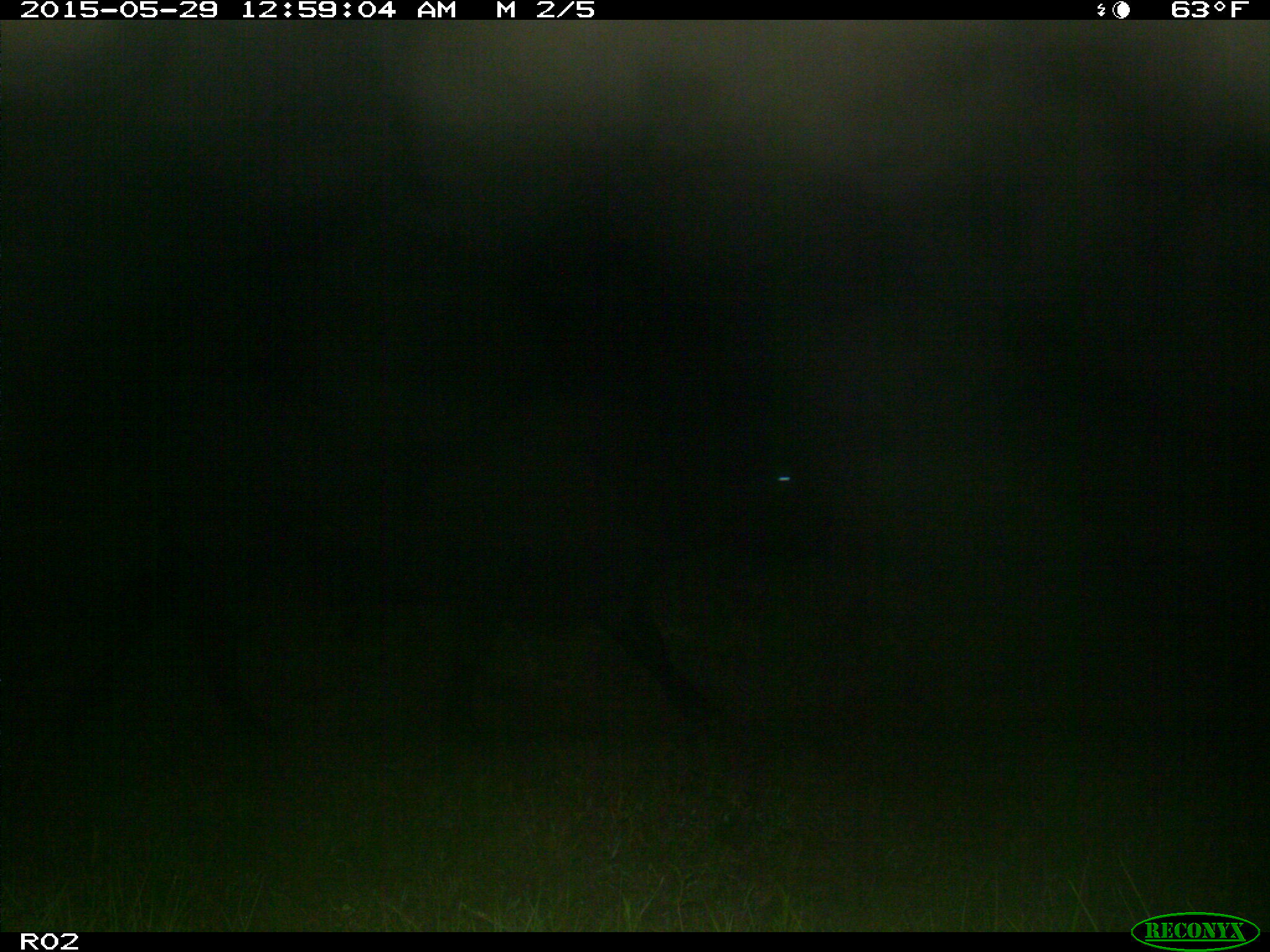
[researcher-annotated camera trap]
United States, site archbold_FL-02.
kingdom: Animalia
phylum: Chordata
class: Mammalia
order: Artiodactyla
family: Bovidae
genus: Bos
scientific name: Bos taurus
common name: domestic cow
Bos taurus (domestic cow).